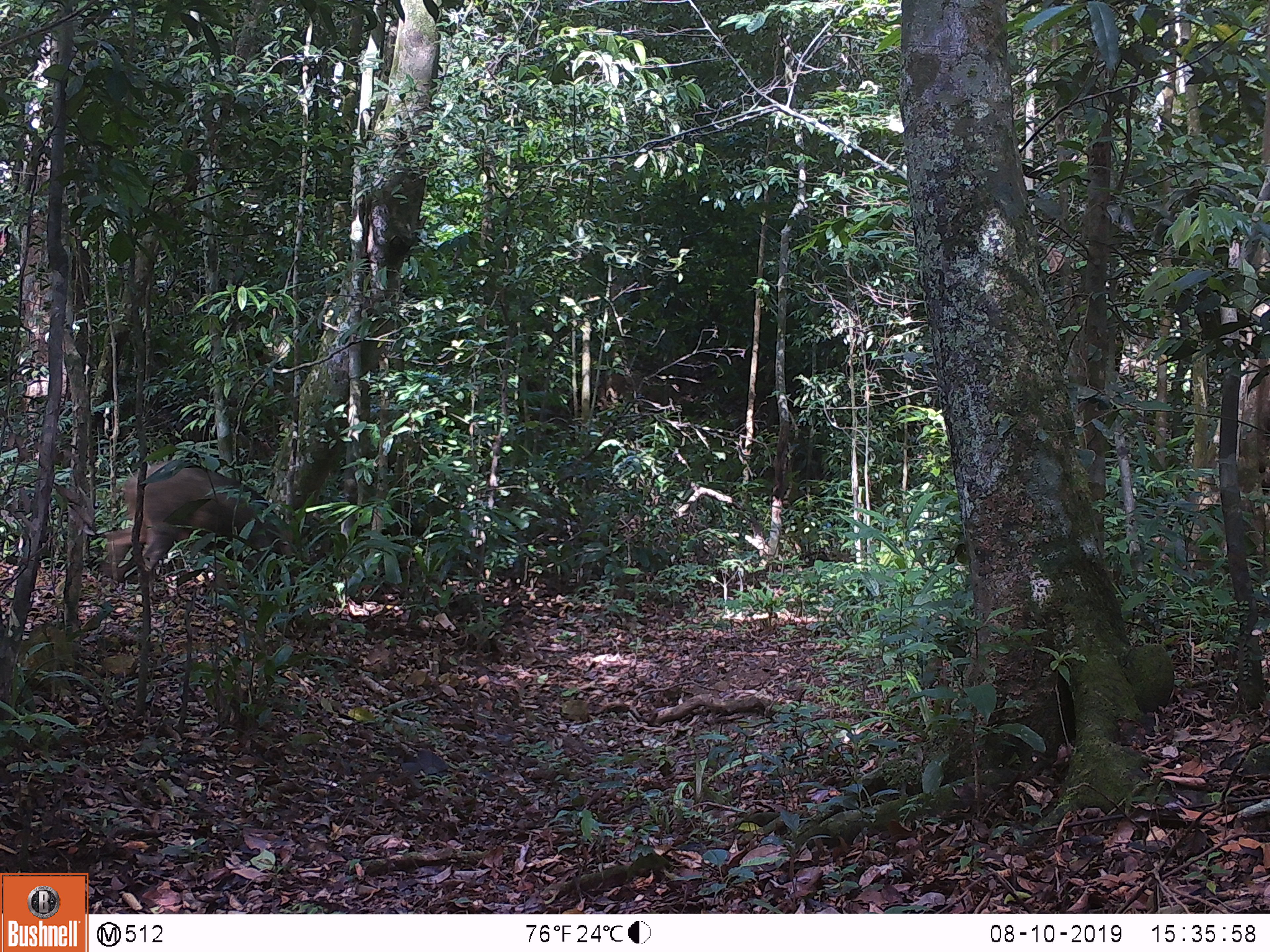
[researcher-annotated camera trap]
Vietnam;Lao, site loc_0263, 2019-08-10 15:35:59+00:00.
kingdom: Animalia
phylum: Chordata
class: Mammalia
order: Artiodactyla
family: Suidae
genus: Sus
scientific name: Sus scrofa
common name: eurasian wild pig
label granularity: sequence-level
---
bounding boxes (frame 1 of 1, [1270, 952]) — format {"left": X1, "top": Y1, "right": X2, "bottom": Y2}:
eurasian wild pig: {"left": 103, "top": 461, "right": 300, "bottom": 597}